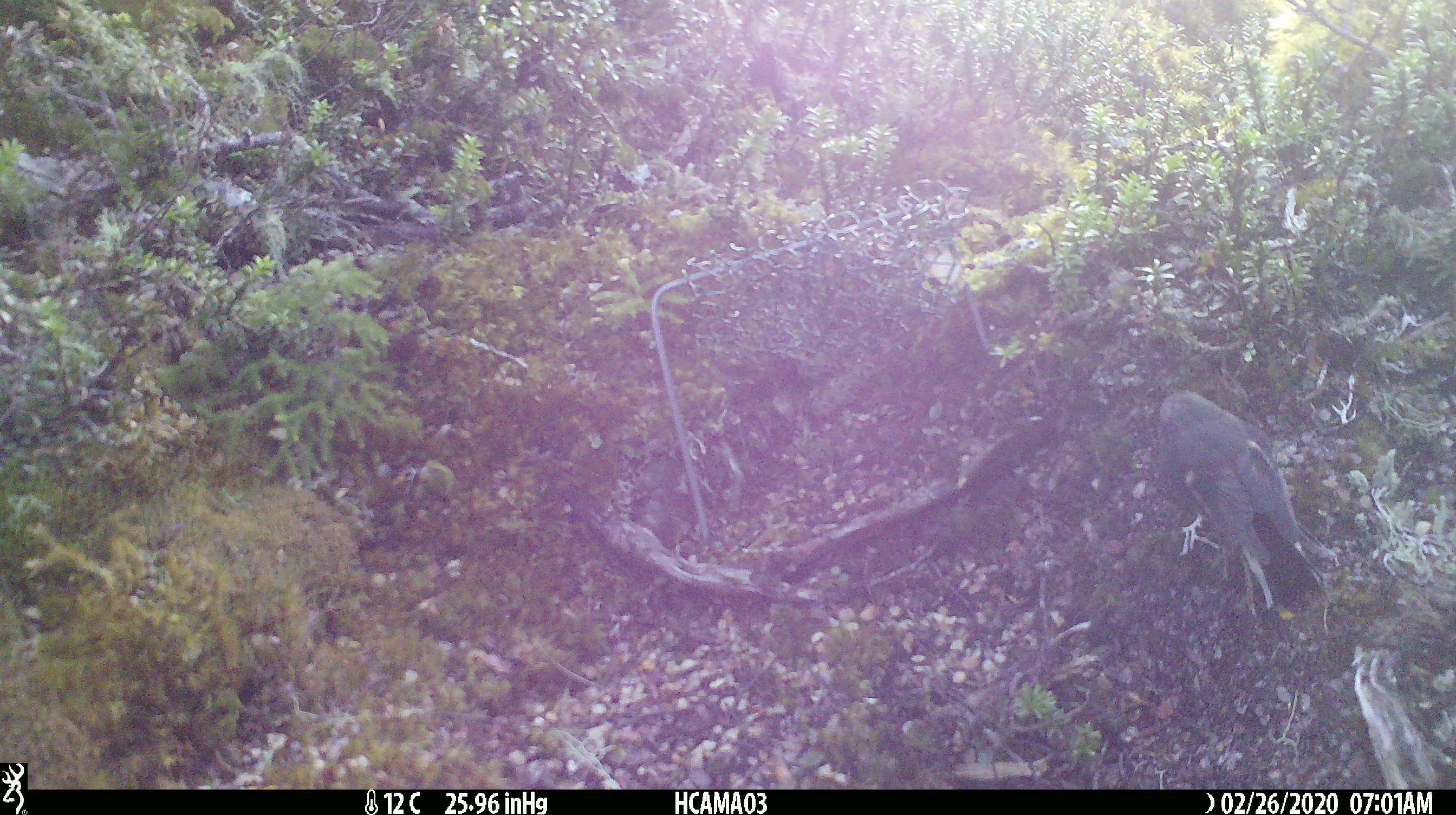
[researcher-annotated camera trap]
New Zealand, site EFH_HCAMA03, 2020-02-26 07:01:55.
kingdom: Animalia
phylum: Chordata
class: Aves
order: Passeriformes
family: Petroicidae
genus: Petroica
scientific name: Petroica macrocephala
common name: tomtit